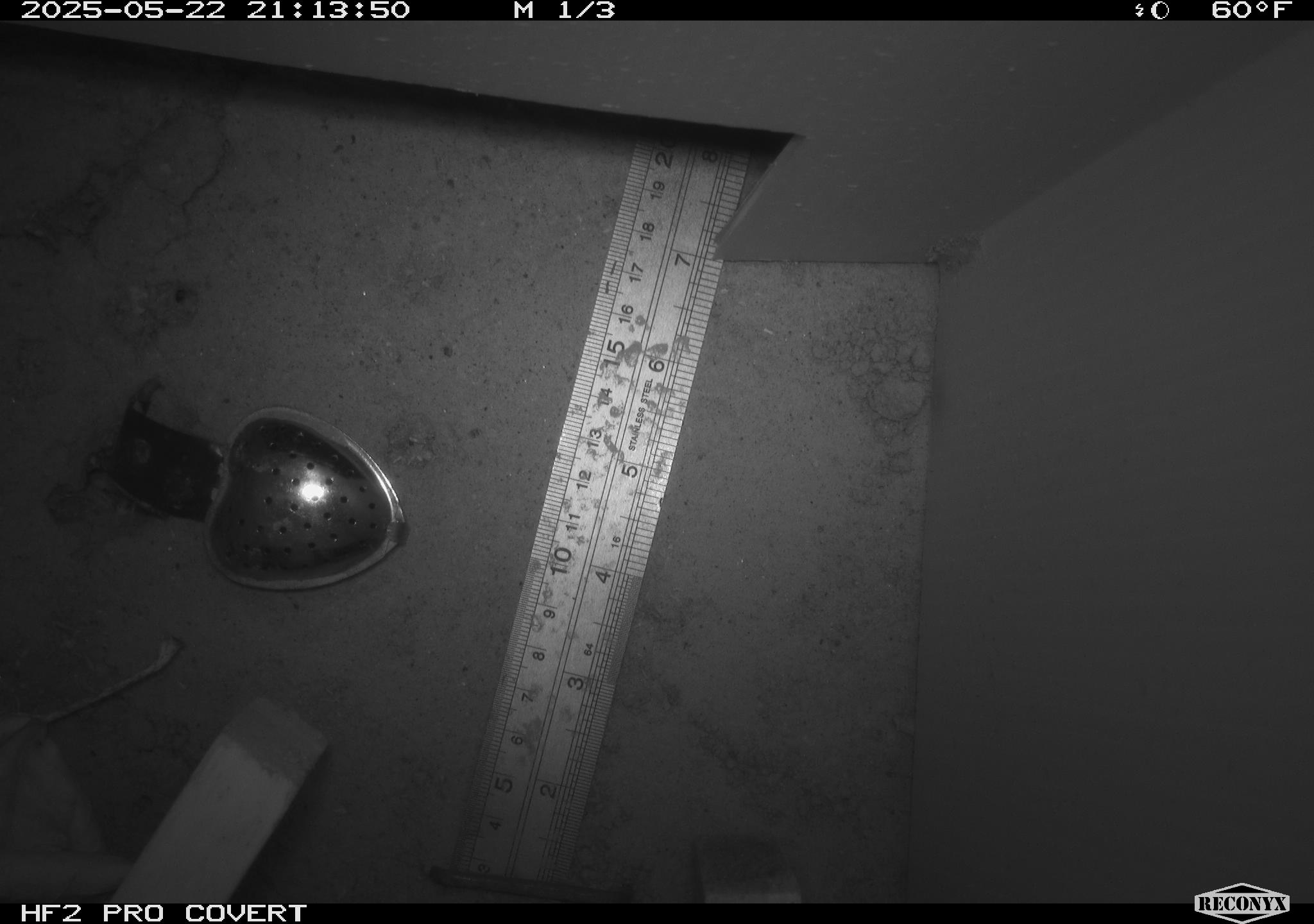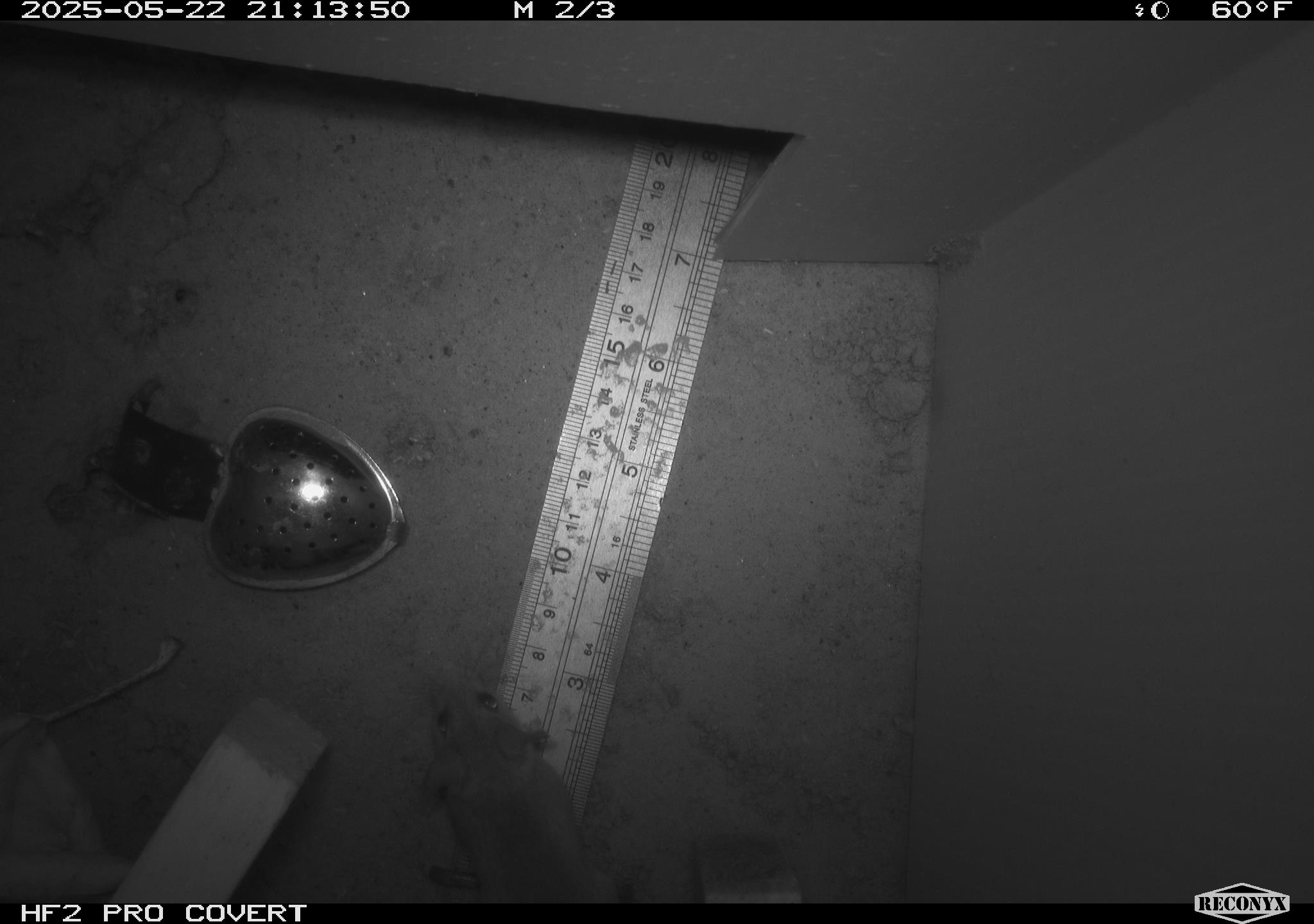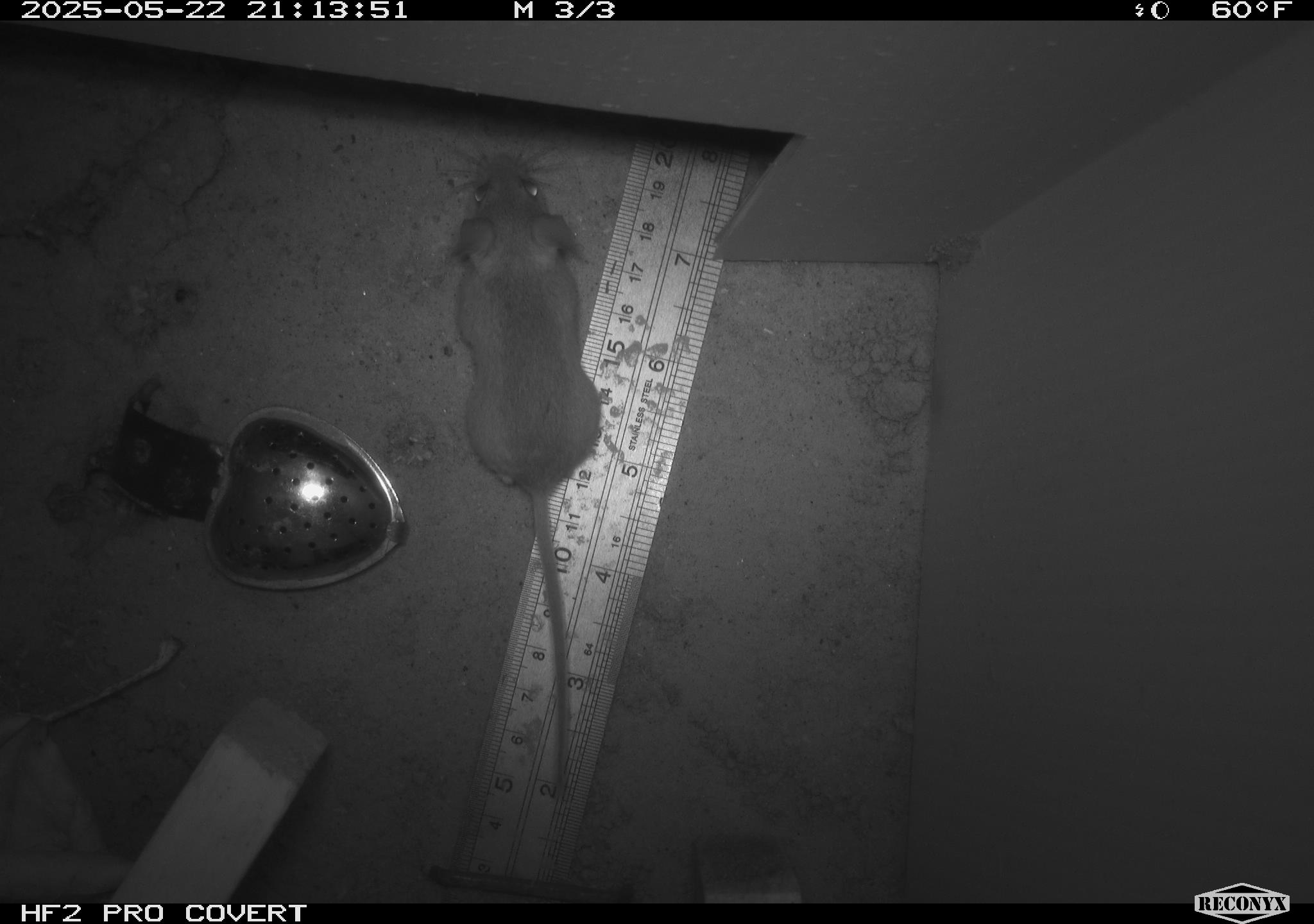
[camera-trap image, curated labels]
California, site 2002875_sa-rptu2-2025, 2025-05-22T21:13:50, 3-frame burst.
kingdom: Animalia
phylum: Chordata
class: Mammalia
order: Rodentia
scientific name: Rodentia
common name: mouse species